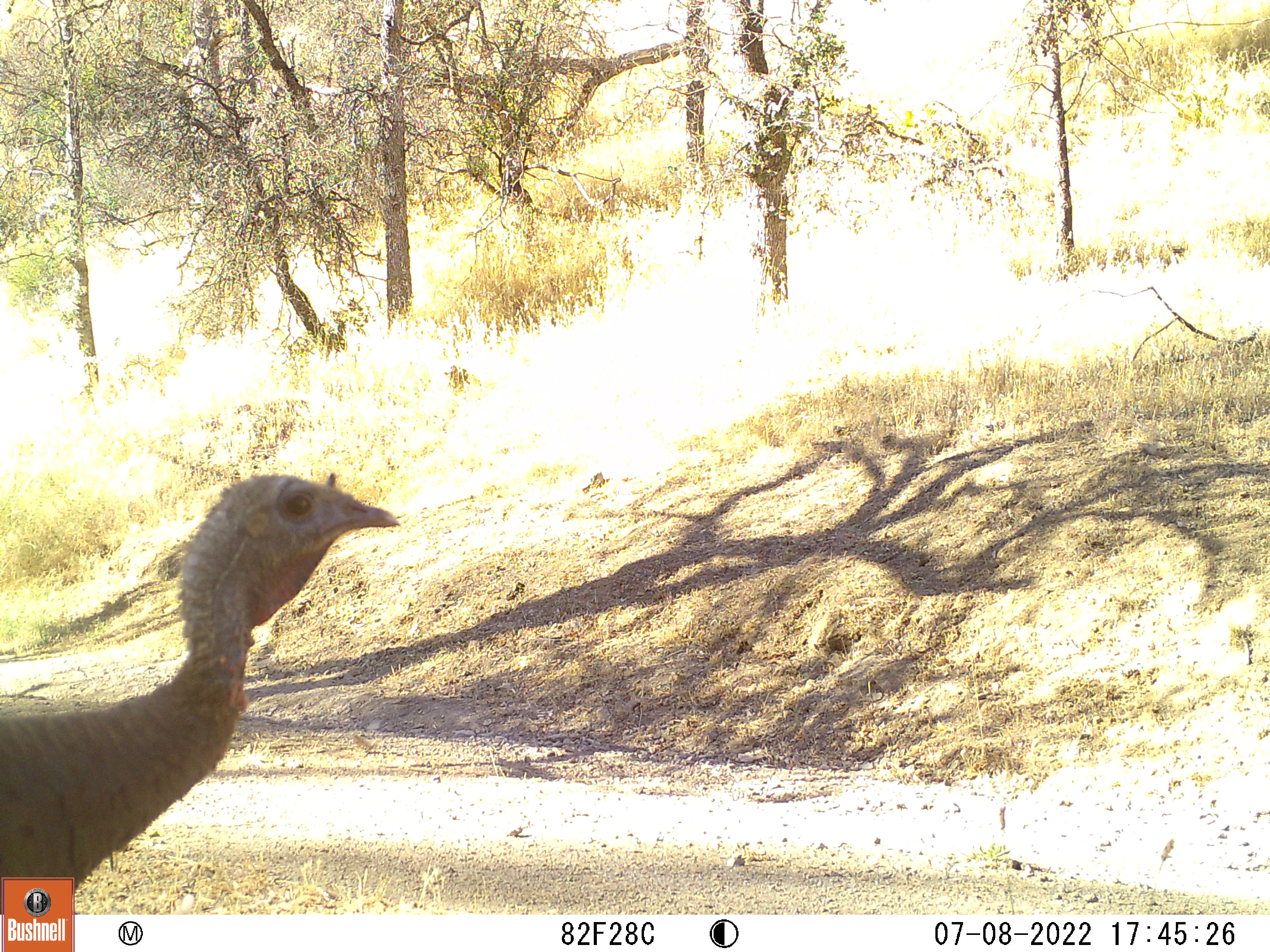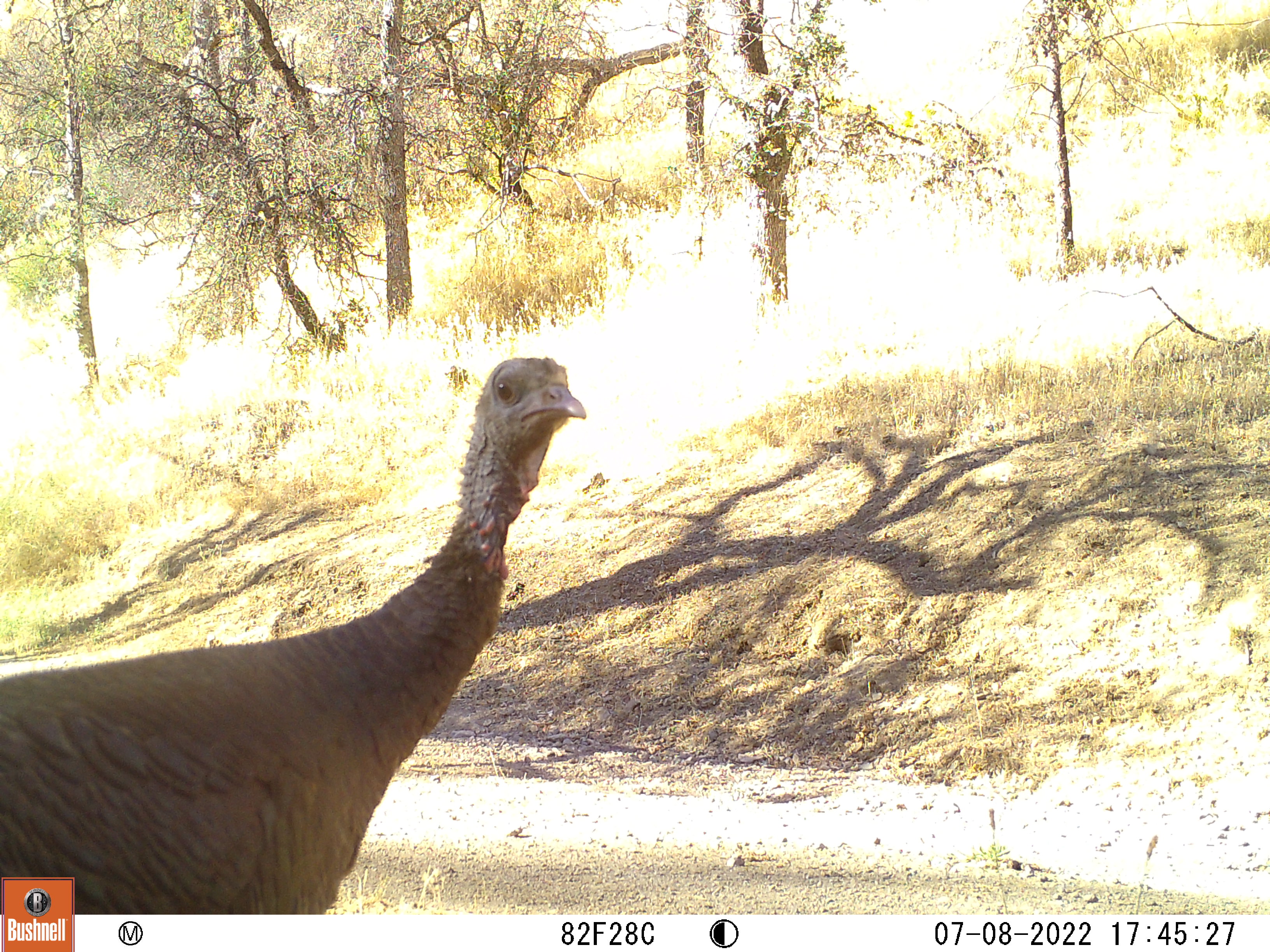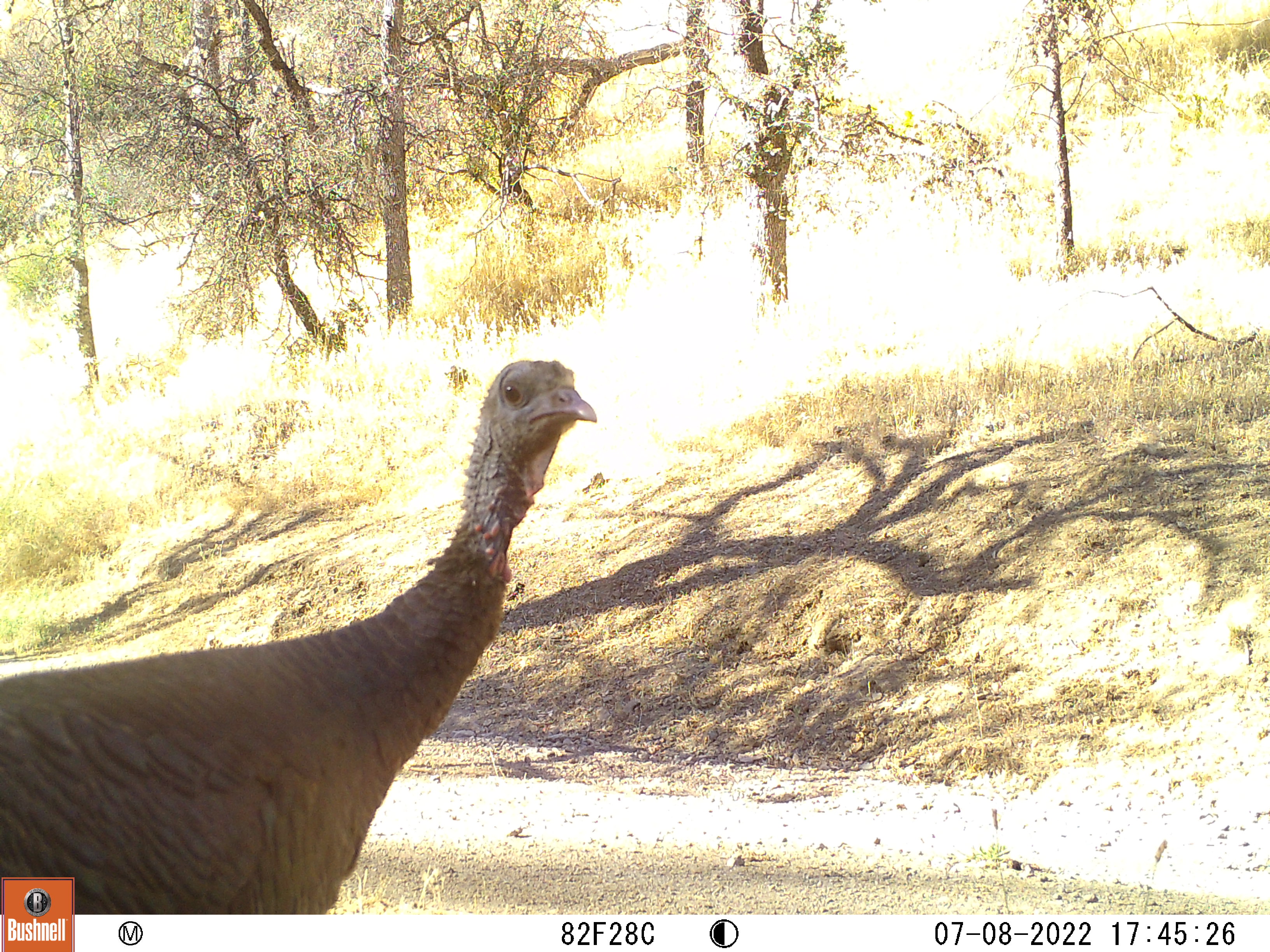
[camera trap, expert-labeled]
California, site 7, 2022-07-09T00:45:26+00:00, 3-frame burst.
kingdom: Animalia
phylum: Chordata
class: Aves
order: Galliformes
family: Phasianidae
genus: Meleagris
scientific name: Meleagris gallopavo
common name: turkey